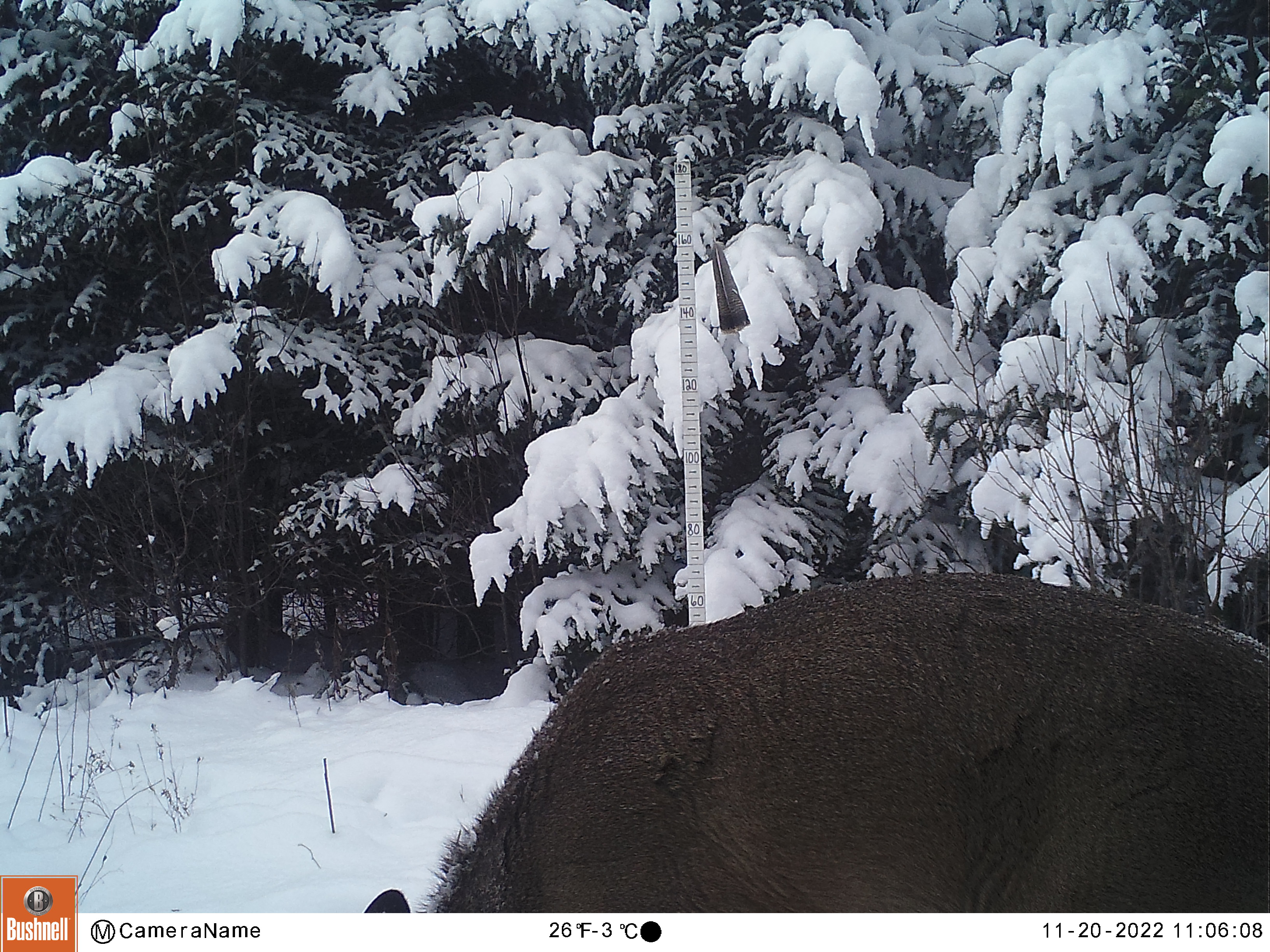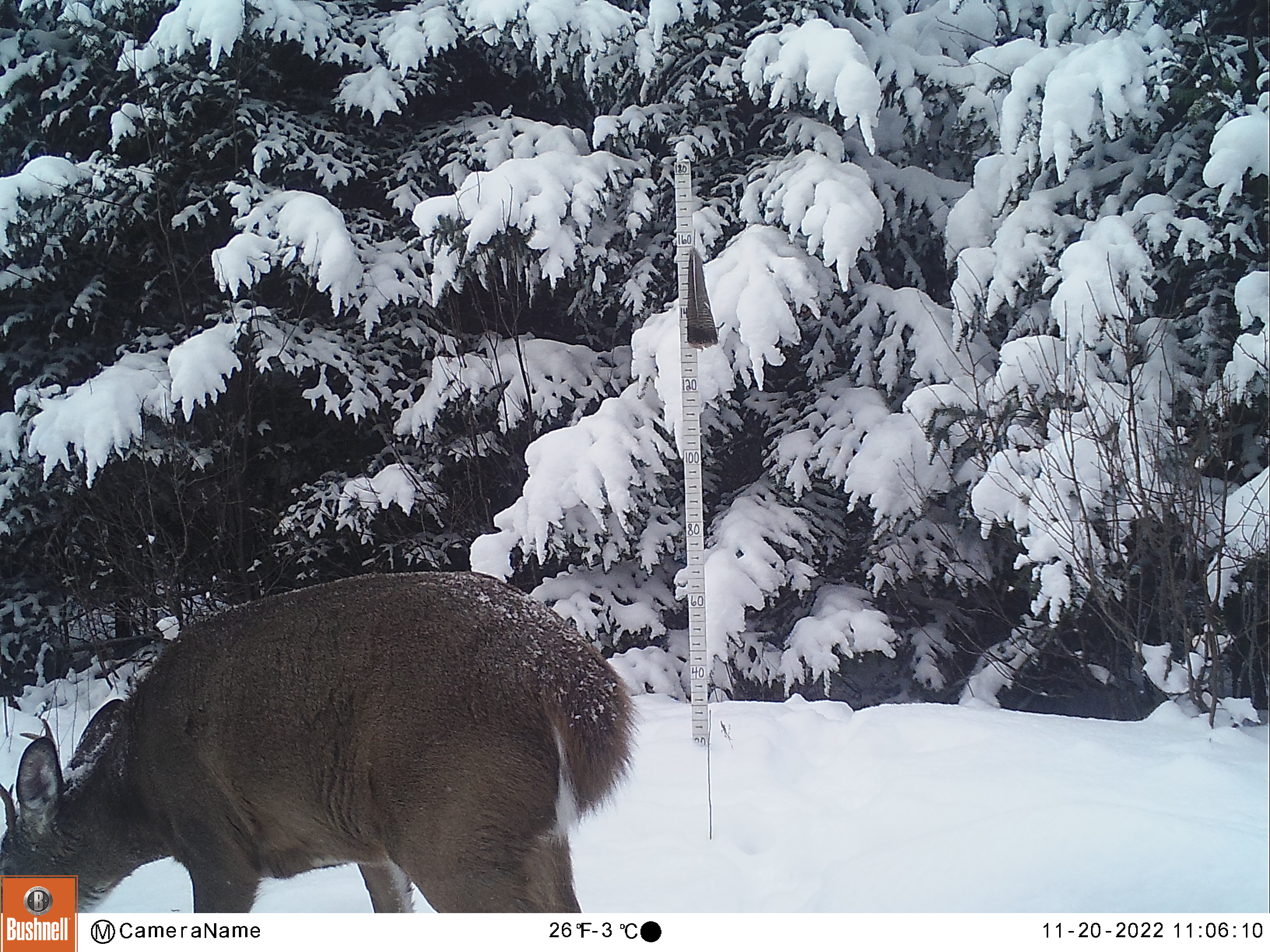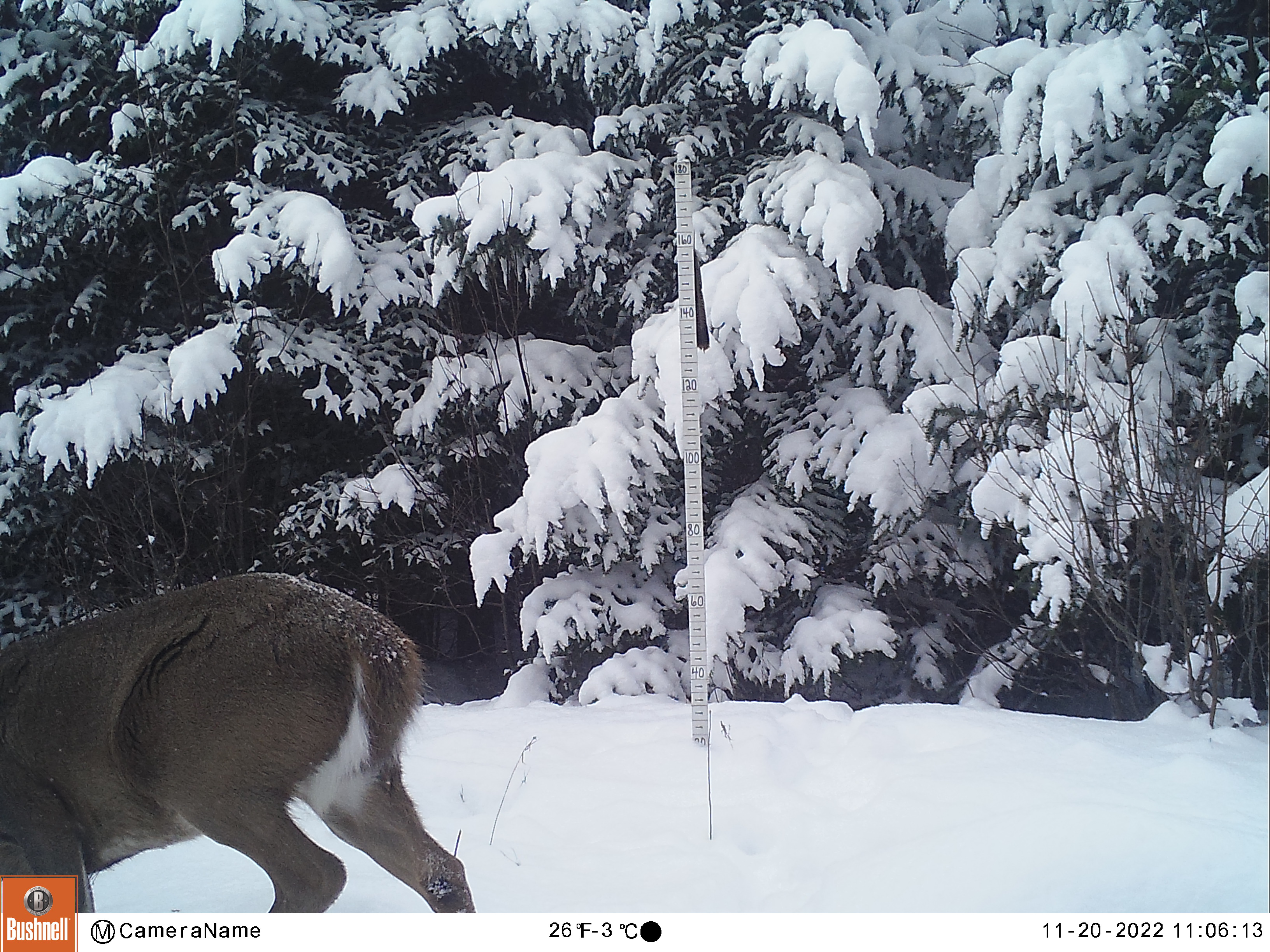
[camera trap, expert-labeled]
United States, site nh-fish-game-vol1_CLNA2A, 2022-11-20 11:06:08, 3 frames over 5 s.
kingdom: Animalia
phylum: Chordata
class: Mammalia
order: Artiodactyla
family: Cervidae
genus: Odocoileus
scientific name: Odocoileus virginianus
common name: white-tailed deer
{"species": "white-tailed deer (Odocoileus virginianus)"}